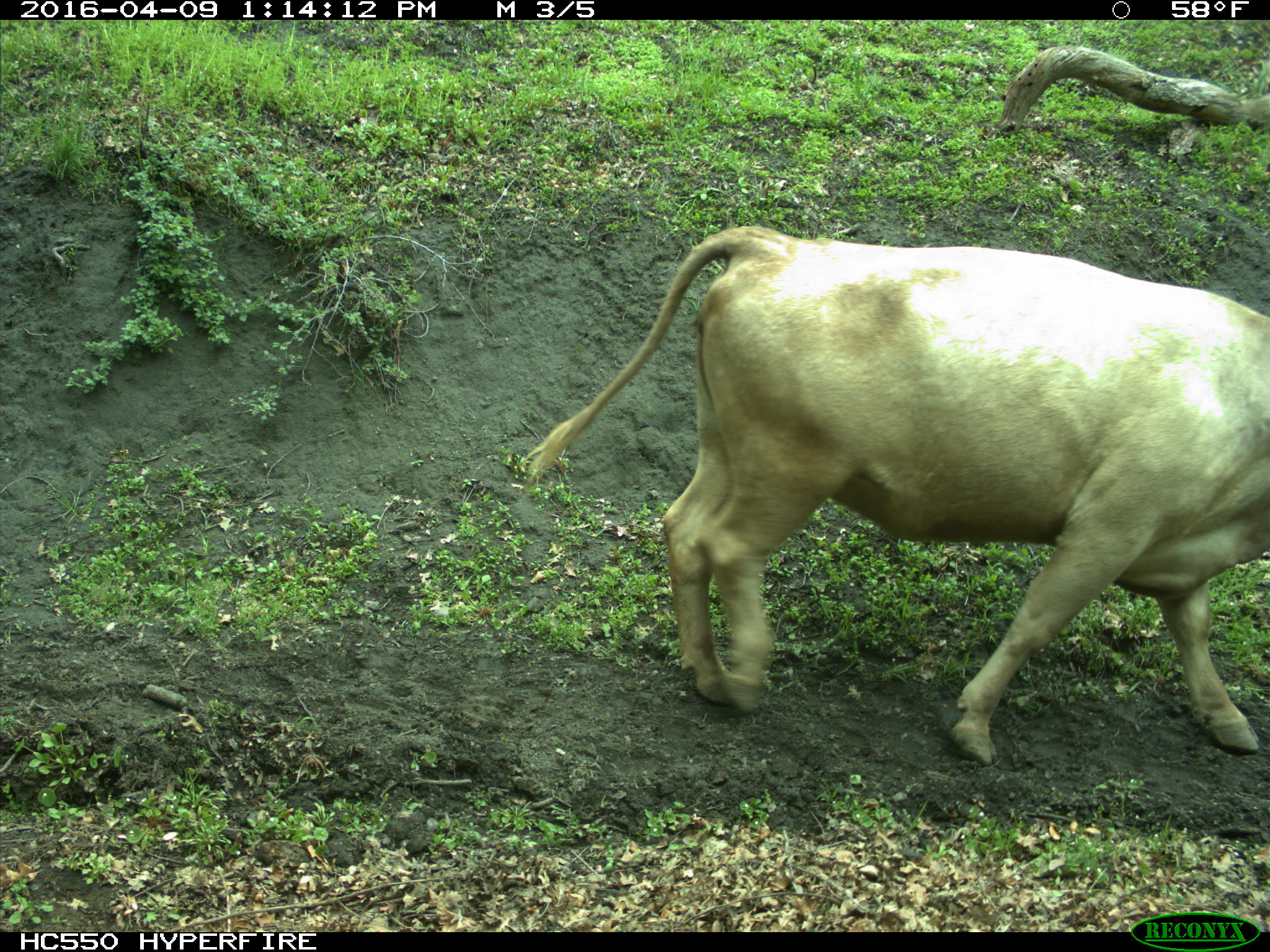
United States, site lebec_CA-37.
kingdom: Animalia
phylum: Chordata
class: Mammalia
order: Artiodactyla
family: Bovidae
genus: Bos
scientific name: Bos taurus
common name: domestic cow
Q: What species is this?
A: Bos taurus (domestic cow).